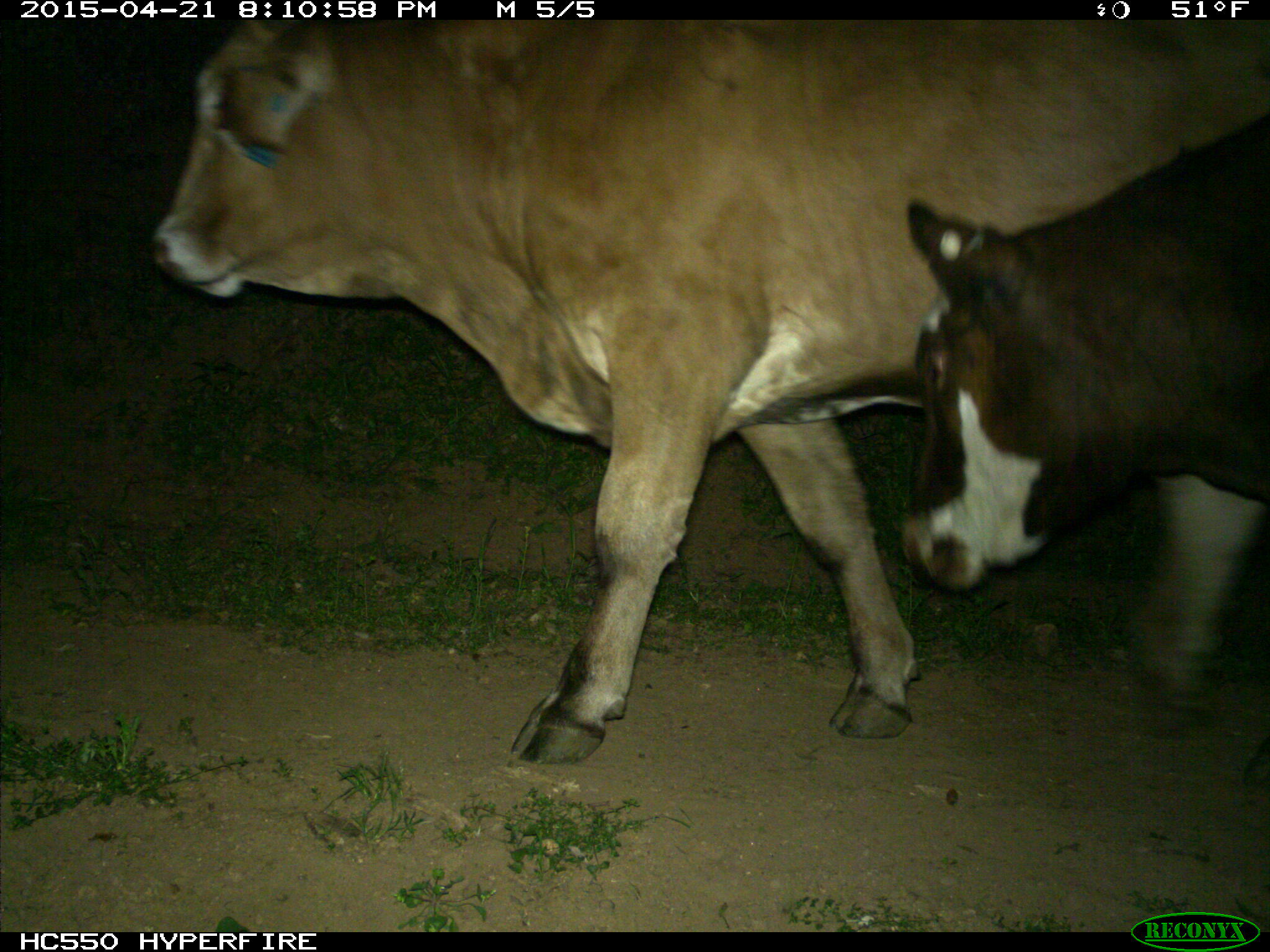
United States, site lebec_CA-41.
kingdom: Animalia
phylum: Chordata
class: Mammalia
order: Artiodactyla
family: Bovidae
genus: Bos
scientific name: Bos taurus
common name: domestic cow